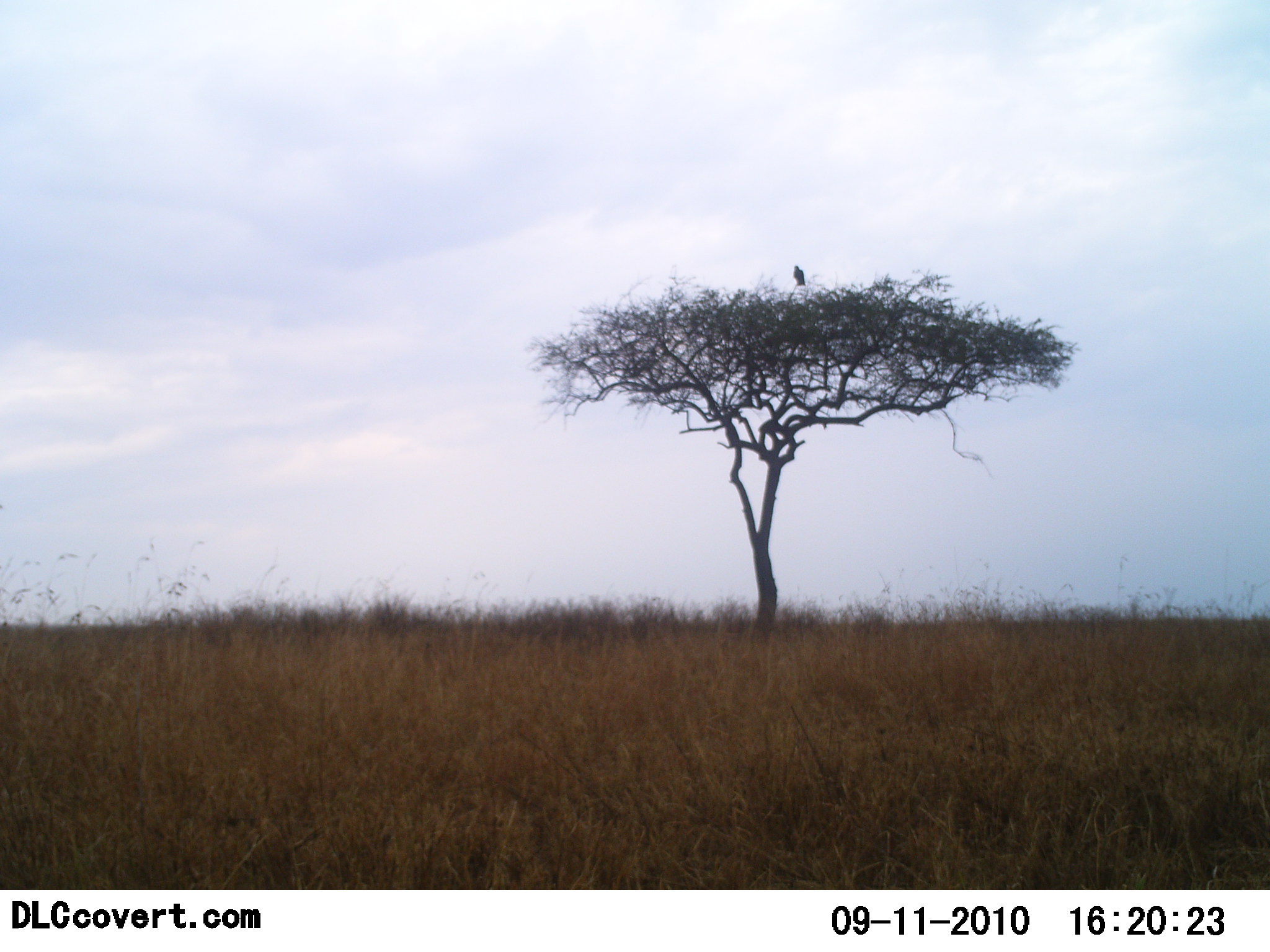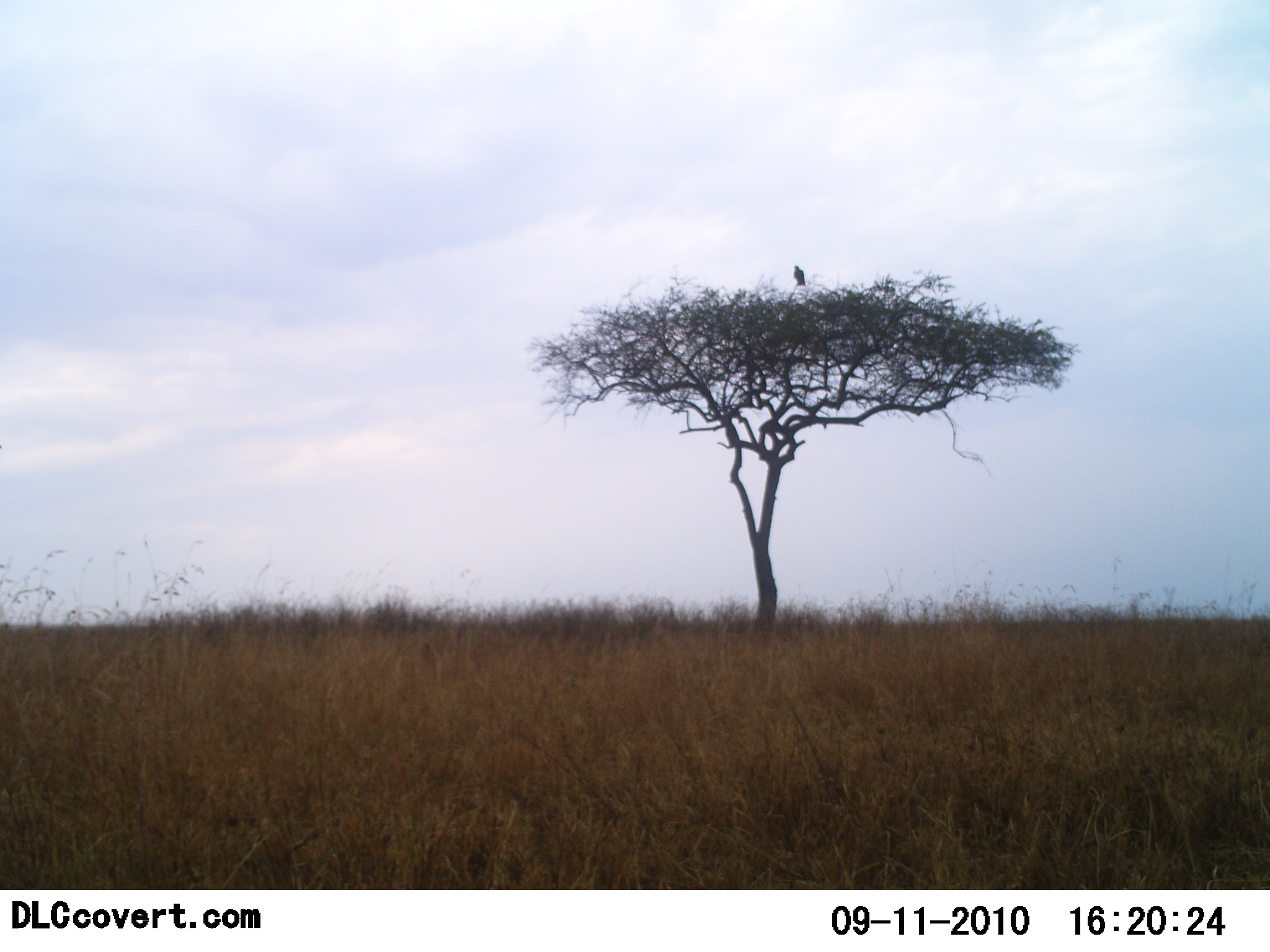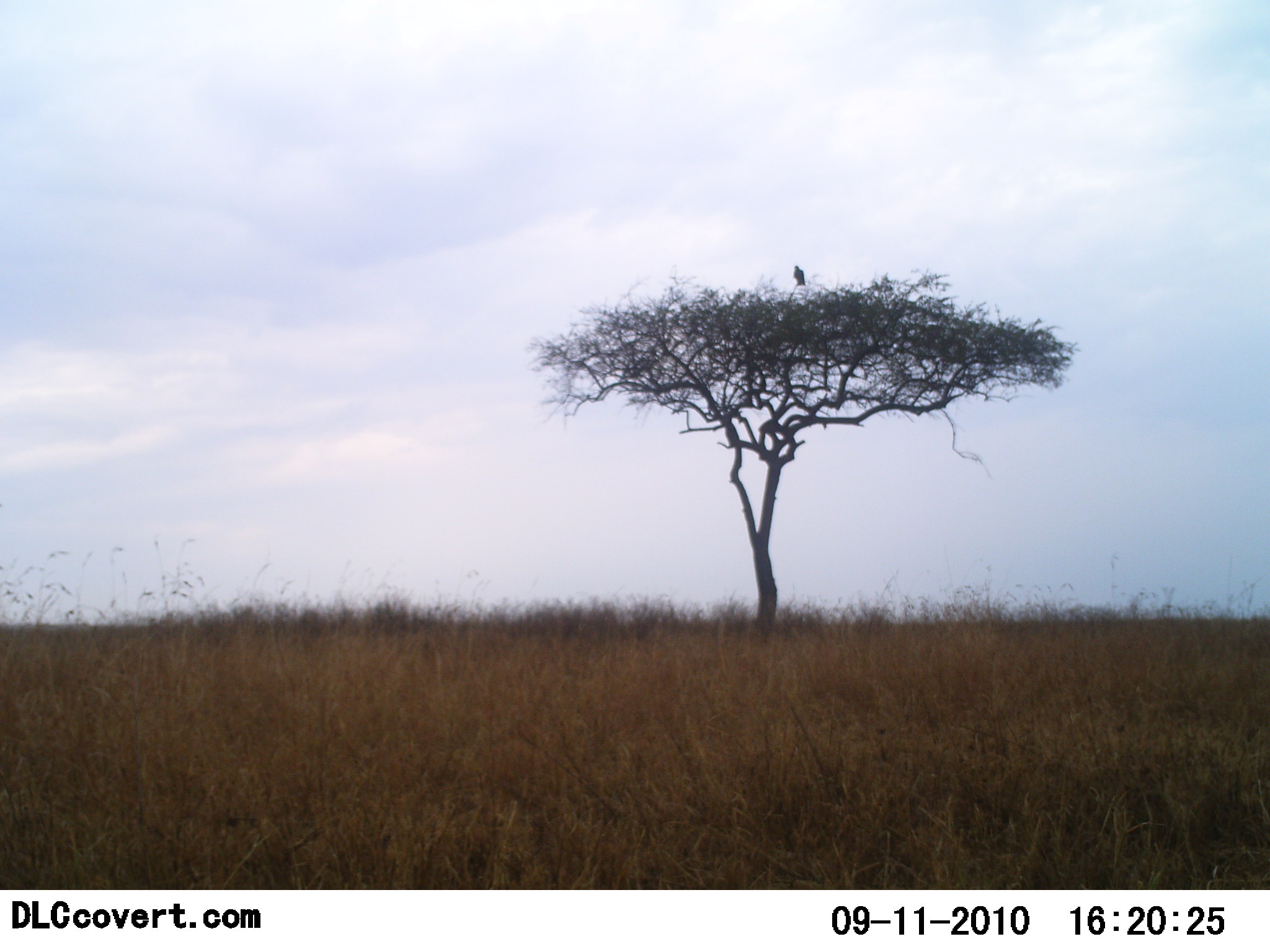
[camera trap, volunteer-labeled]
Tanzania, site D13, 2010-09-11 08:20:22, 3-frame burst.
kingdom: Animalia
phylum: Chordata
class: Aves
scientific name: Aves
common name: bird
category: otherbird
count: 1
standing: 46%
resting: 54%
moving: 0%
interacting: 0%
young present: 0%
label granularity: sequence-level